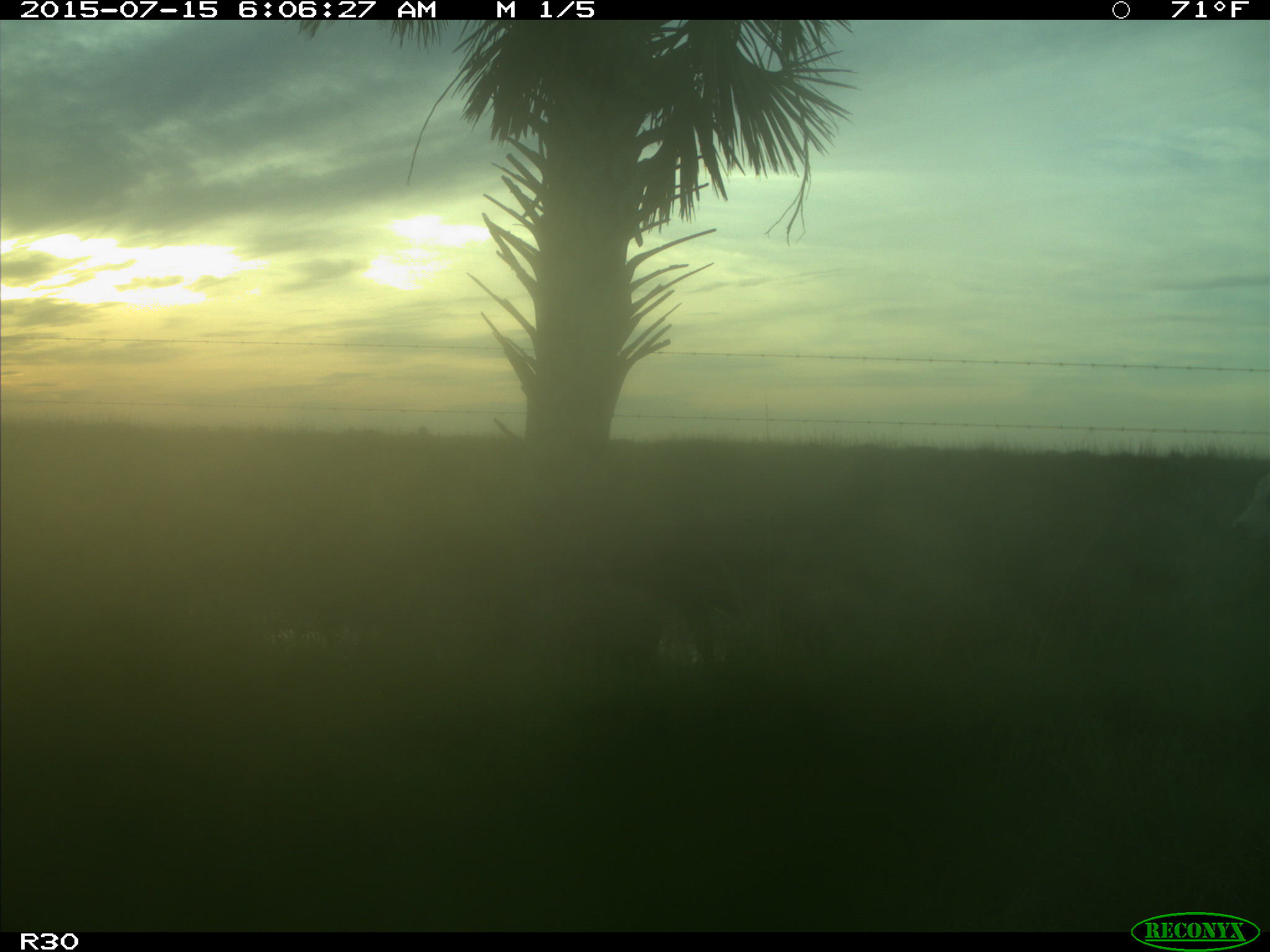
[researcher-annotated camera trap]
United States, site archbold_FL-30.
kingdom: Animalia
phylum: Chordata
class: Mammalia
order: Artiodactyla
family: Bovidae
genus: Bos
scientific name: Bos taurus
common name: domestic cow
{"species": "Bos taurus (domestic cow)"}